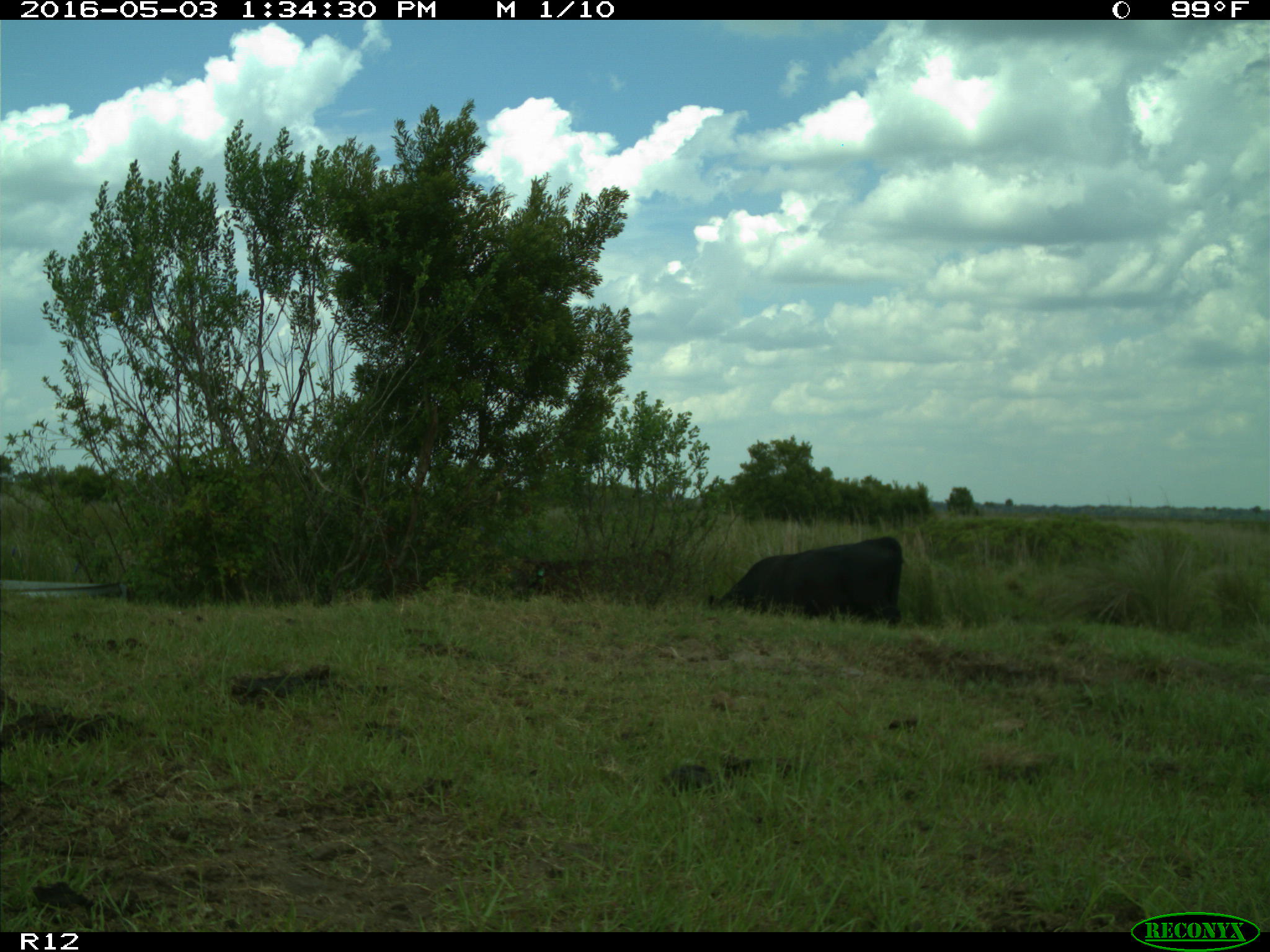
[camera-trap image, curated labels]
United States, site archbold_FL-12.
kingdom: Animalia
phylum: Chordata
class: Mammalia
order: Artiodactyla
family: Bovidae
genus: Bos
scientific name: Bos taurus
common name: domestic cow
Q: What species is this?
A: Bos taurus (domestic cow).